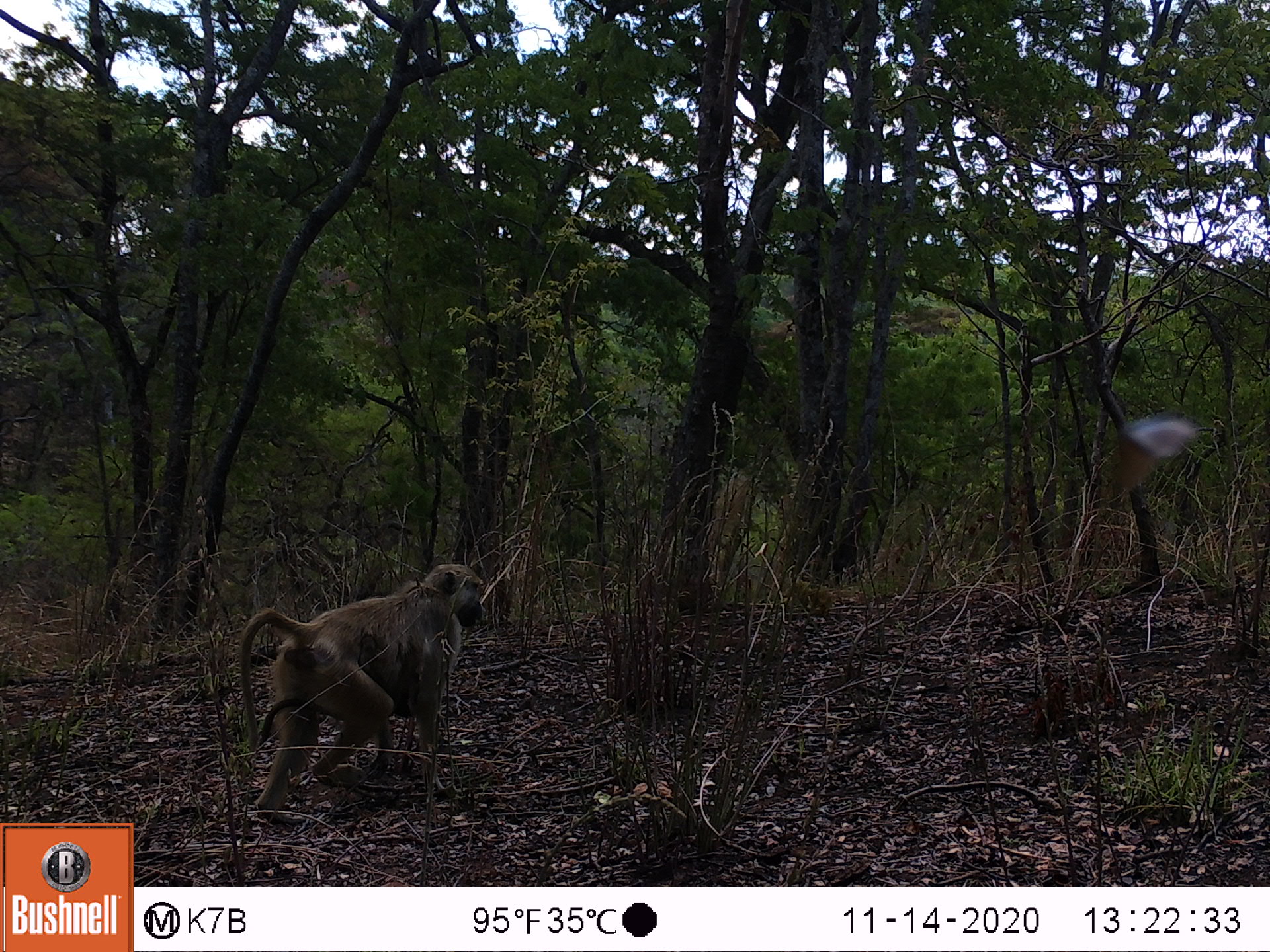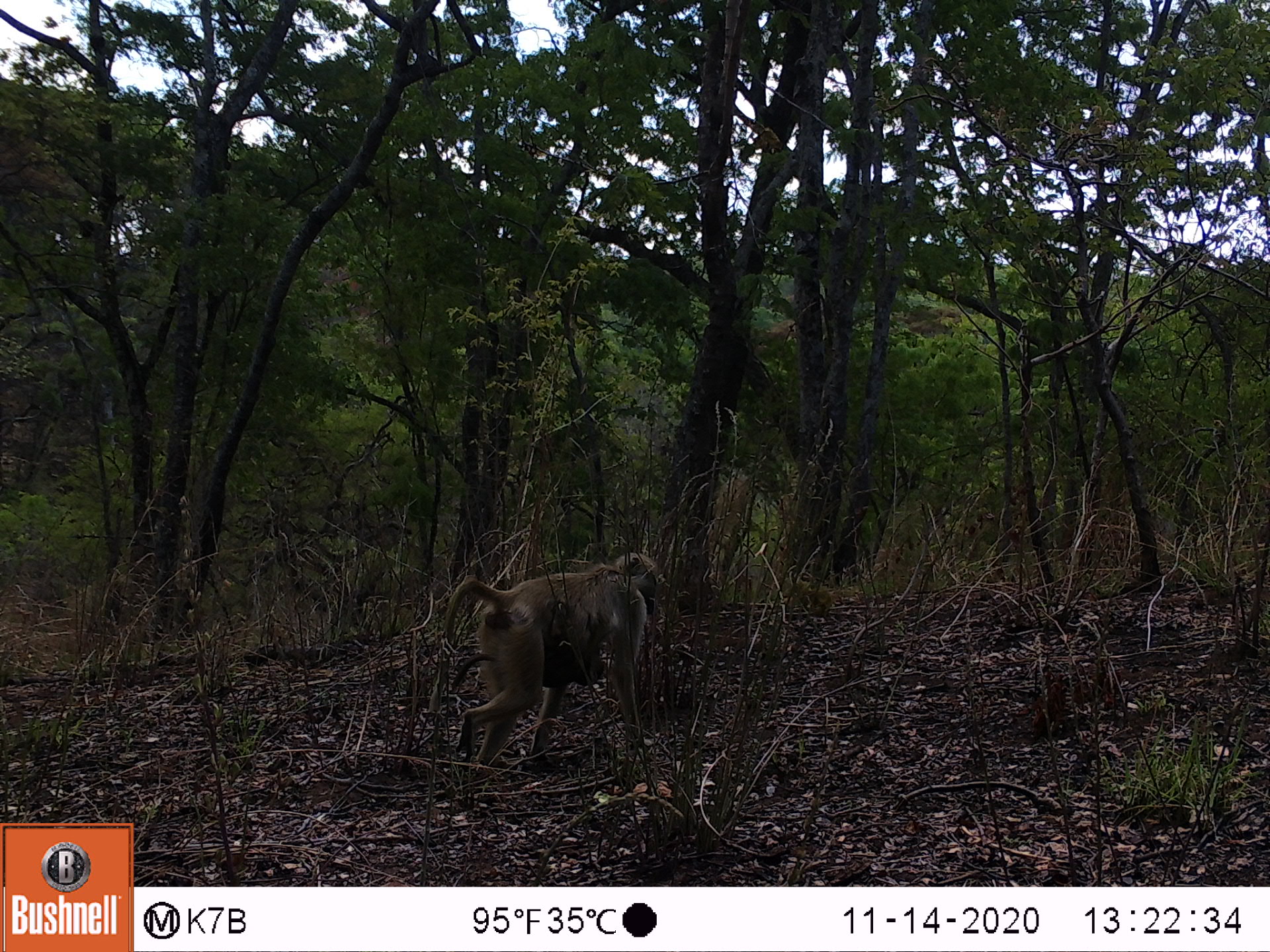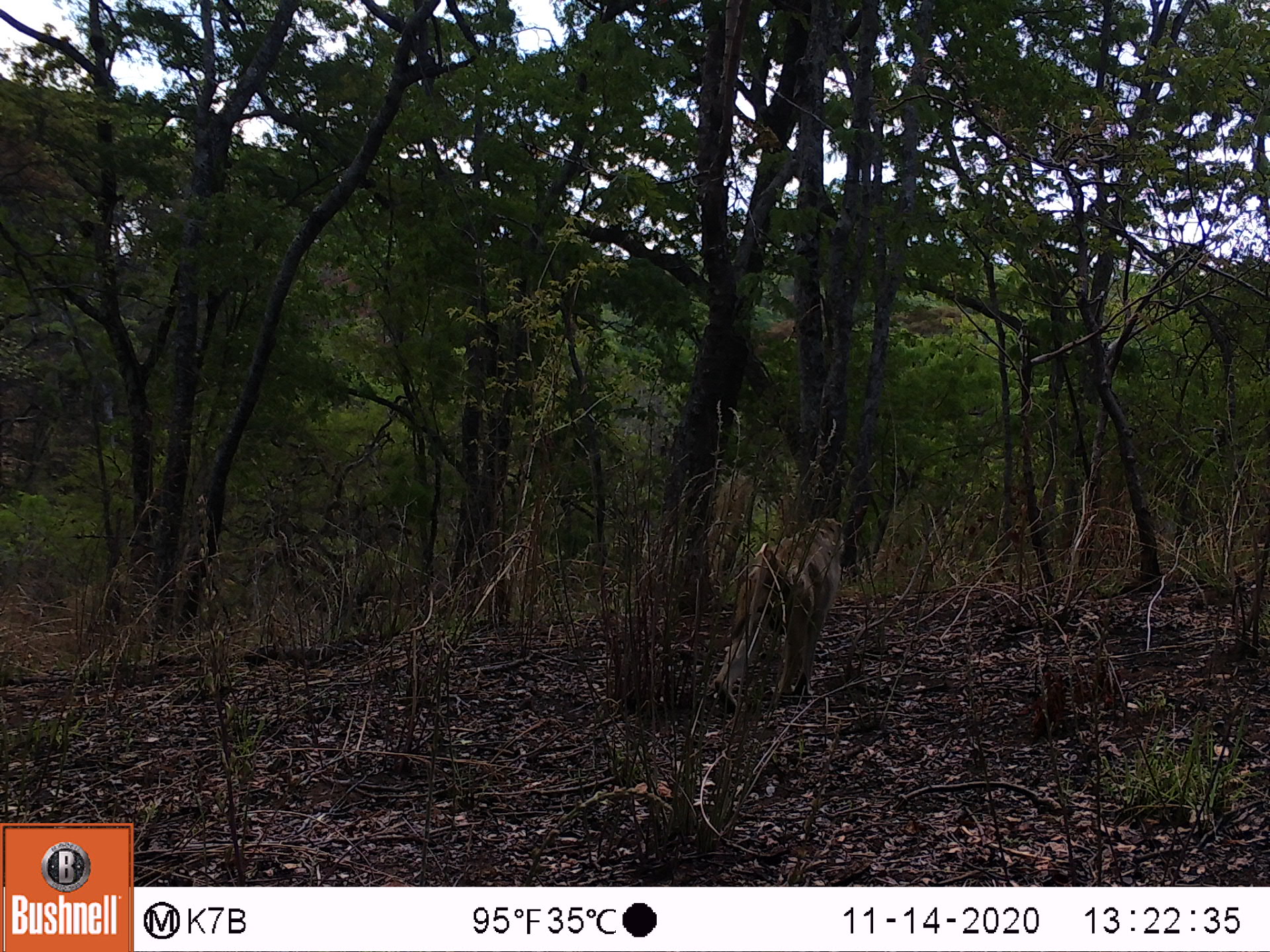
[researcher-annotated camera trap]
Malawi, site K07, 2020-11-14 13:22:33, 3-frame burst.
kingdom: Animalia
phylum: Chordata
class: Mammalia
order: Primates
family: Cercopithecidae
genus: Papio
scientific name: Papio cynocephalus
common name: yellow baboon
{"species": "yellow baboon (Papio cynocephalus)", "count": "1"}